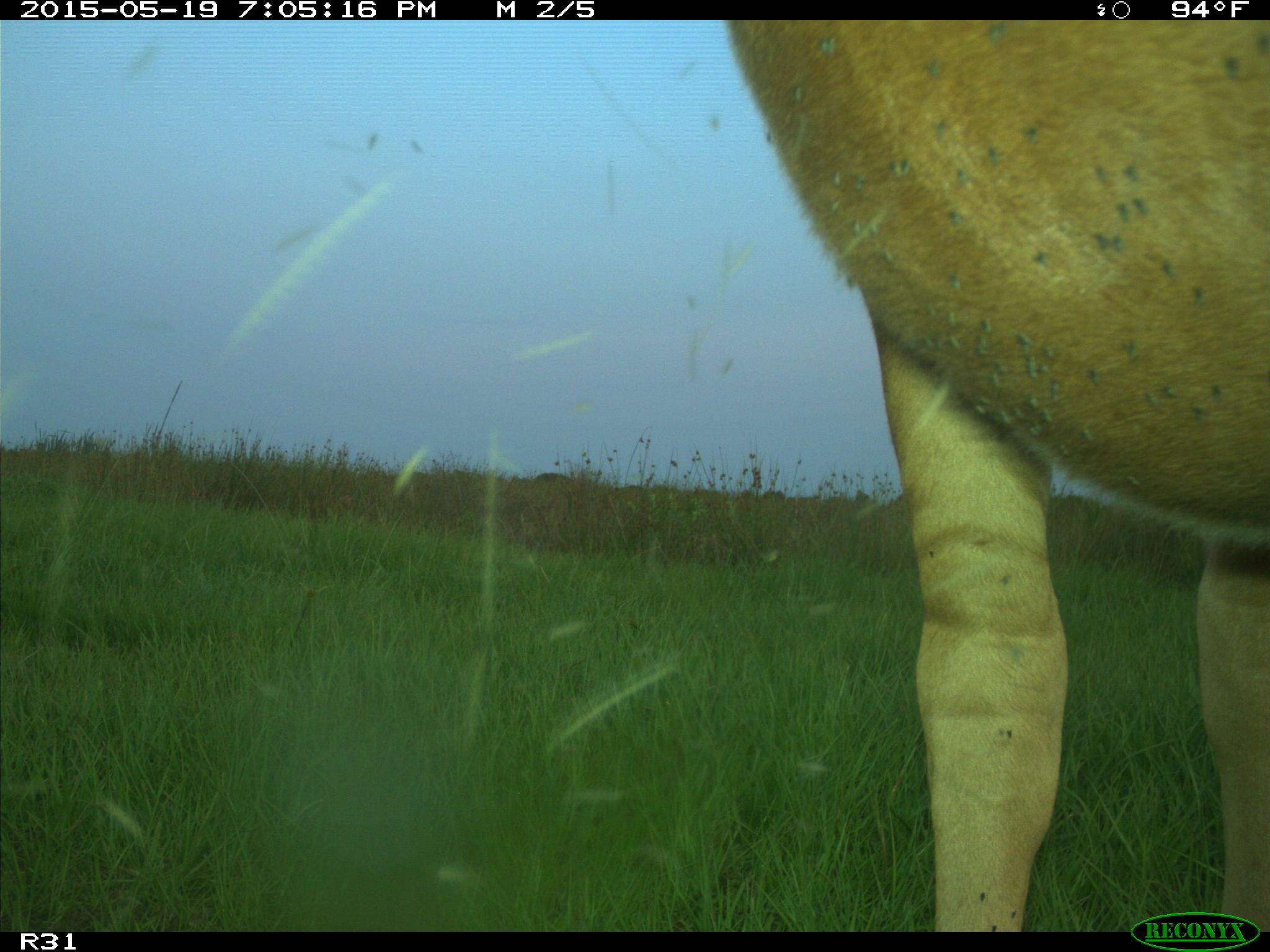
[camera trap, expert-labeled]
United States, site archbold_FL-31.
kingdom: Animalia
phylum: Chordata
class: Mammalia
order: Artiodactyla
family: Bovidae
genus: Bos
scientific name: Bos taurus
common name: domestic cow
Bos taurus (domestic cow).